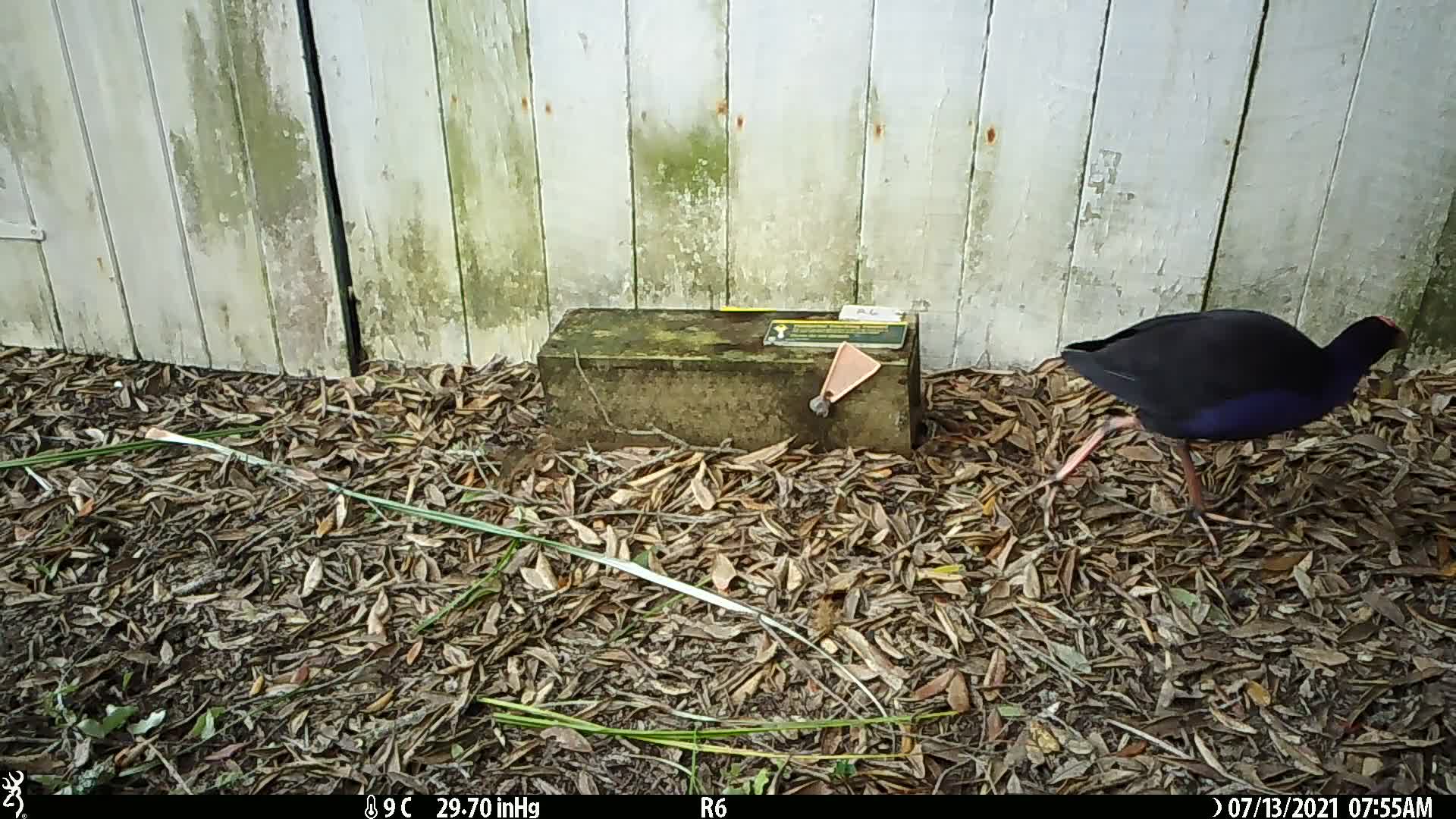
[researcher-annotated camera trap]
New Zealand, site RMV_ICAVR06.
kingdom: Animalia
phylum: Chordata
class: Aves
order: Gruiformes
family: Rallidae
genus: Porphyrio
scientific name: Porphyrio melanotus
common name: australasian swamphen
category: pukeko